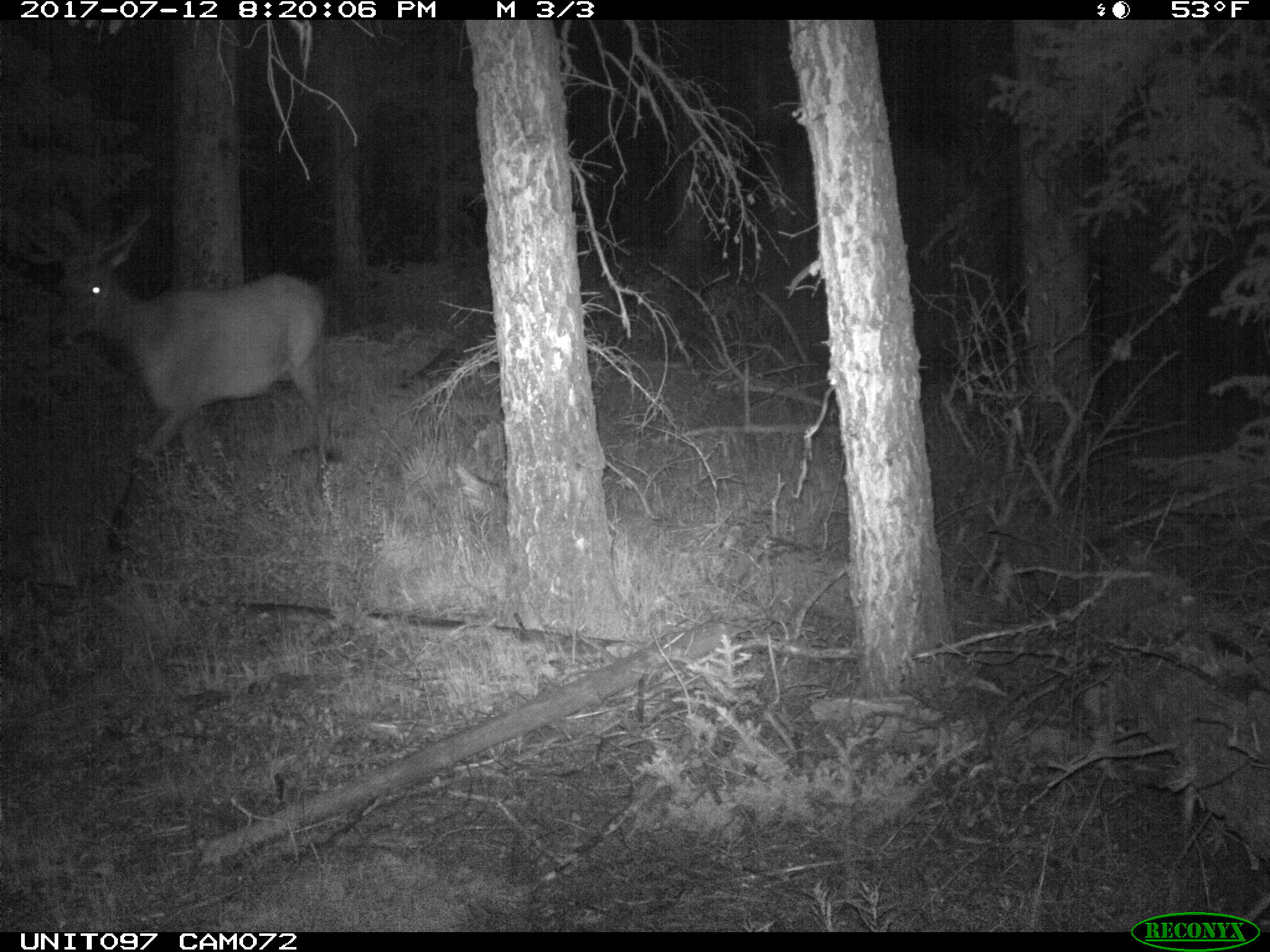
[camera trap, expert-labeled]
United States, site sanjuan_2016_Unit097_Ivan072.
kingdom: Animalia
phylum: Chordata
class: Mammalia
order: Artiodactyla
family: Cervidae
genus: Cervus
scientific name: Cervus elaphus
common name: red deer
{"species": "Cervus elaphus (red deer)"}